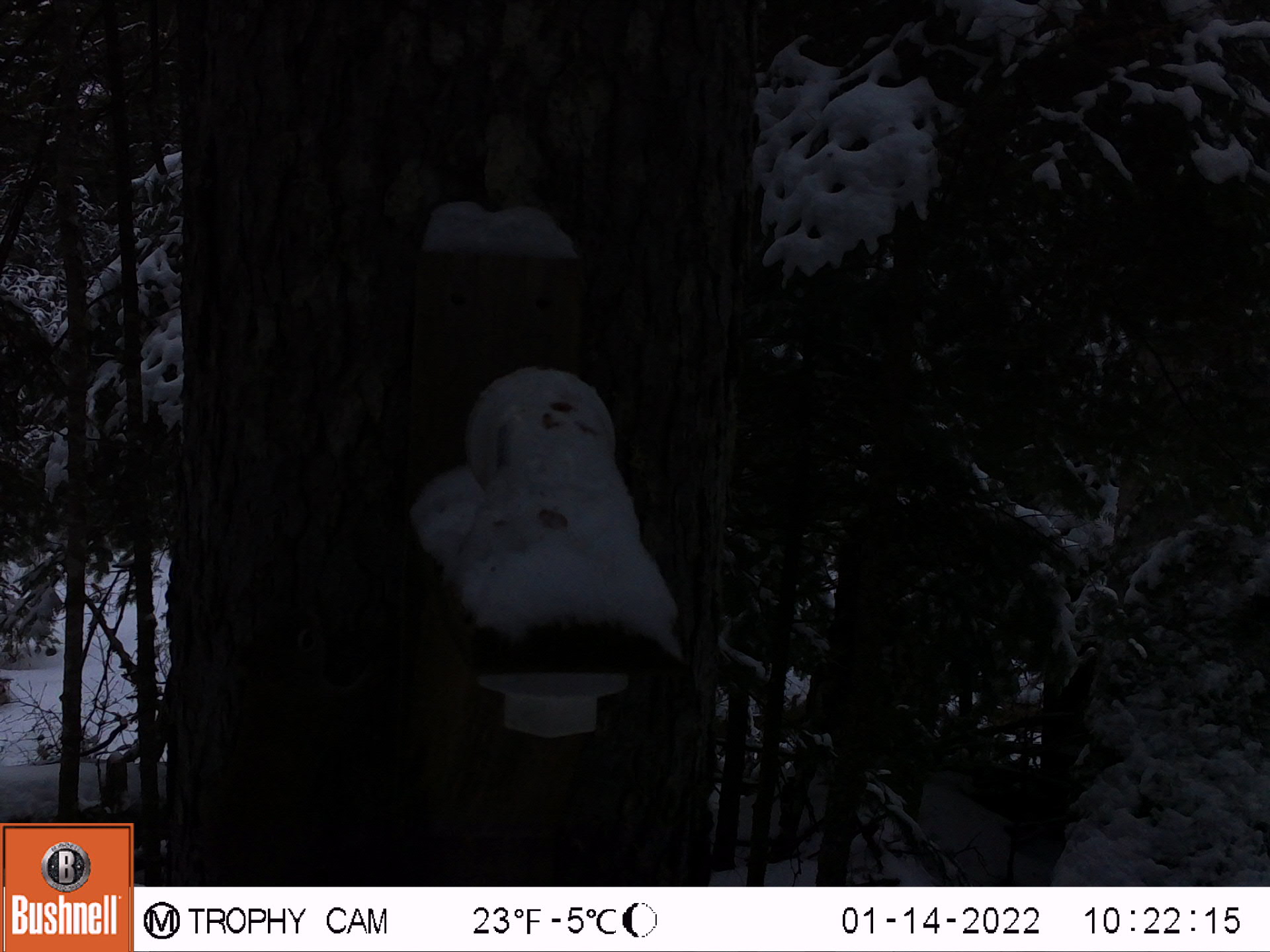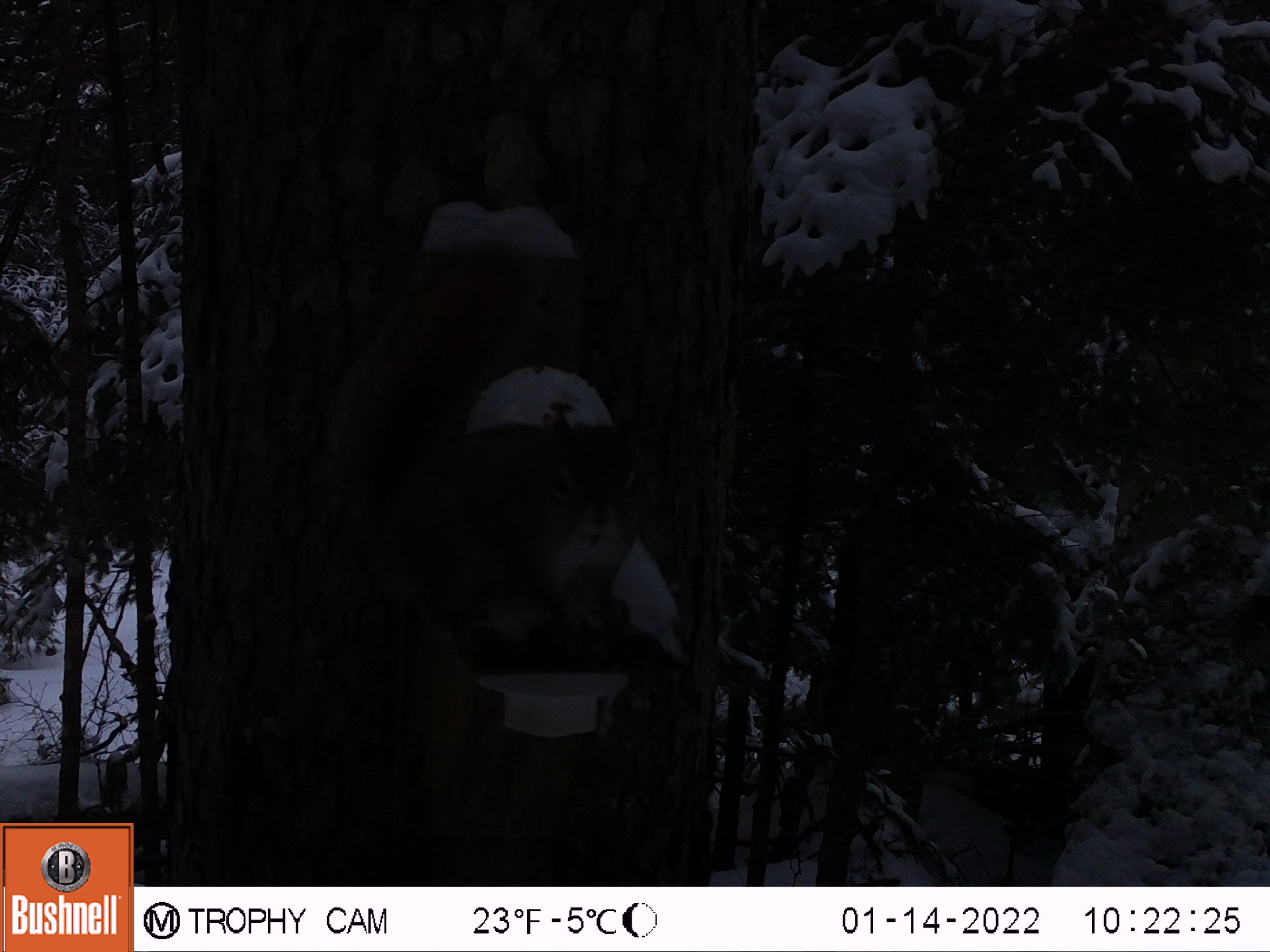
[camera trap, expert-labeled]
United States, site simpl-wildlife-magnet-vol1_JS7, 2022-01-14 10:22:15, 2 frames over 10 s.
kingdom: Animalia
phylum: Chordata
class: Mammalia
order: Rodentia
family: Sciuridae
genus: Tamiasciurus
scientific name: Tamiasciurus hudsonicus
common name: red squirrel